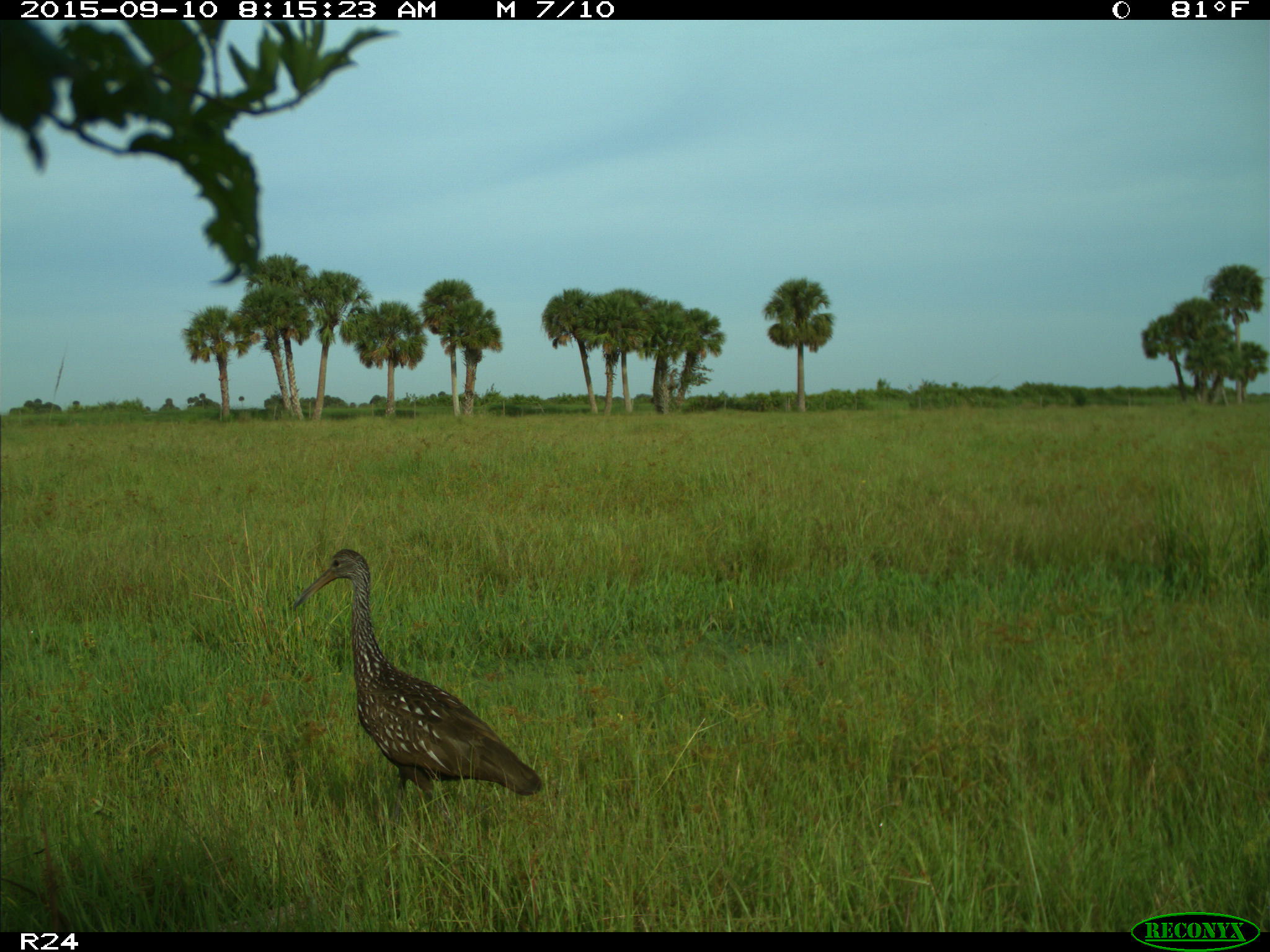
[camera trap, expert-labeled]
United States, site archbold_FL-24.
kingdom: Animalia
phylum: Chordata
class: Aves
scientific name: Aves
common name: birds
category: unidentified bird